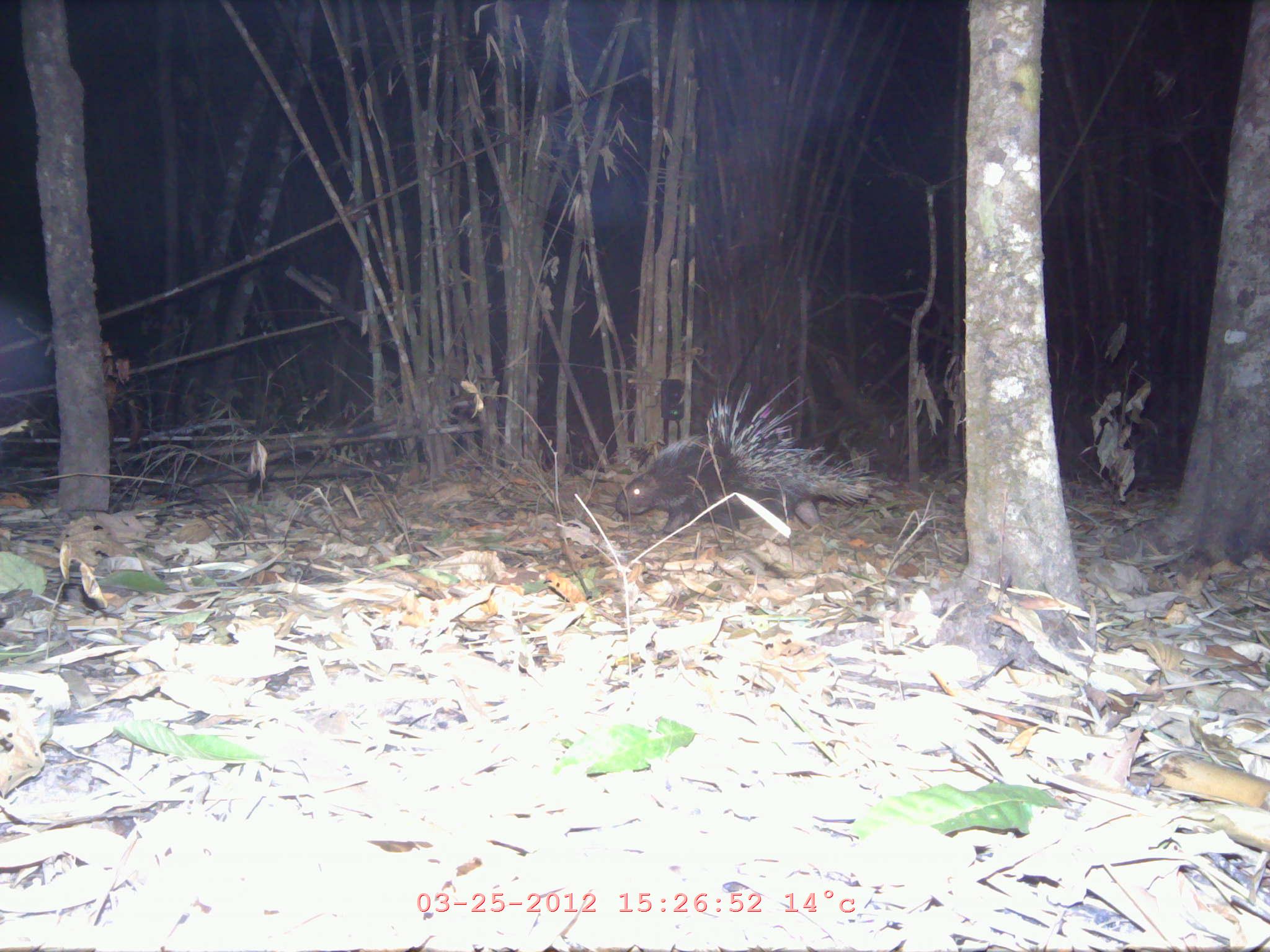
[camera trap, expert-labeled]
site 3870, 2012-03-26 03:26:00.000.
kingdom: Animalia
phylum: Chordata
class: Mammalia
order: Rodentia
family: Hystricidae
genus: Hystrix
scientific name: Hystrix brachyura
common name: east asian porcupine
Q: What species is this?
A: Hystrix brachyura (east asian porcupine).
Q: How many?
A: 1.